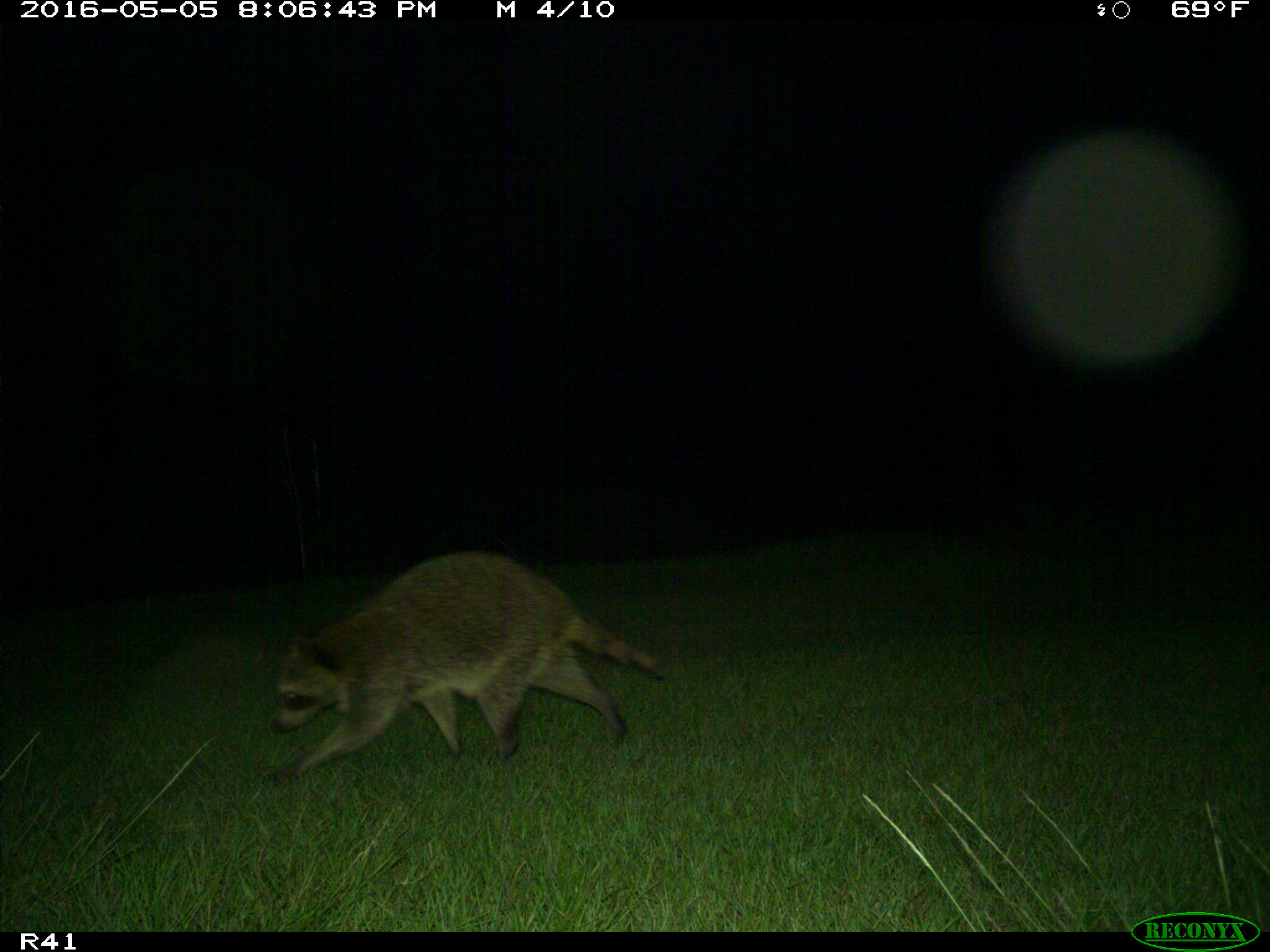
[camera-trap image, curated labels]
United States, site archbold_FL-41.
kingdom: Animalia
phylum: Chordata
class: Mammalia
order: Carnivora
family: Procyonidae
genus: Procyon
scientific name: Procyon lotor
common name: common raccoon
Procyon lotor (common raccoon).